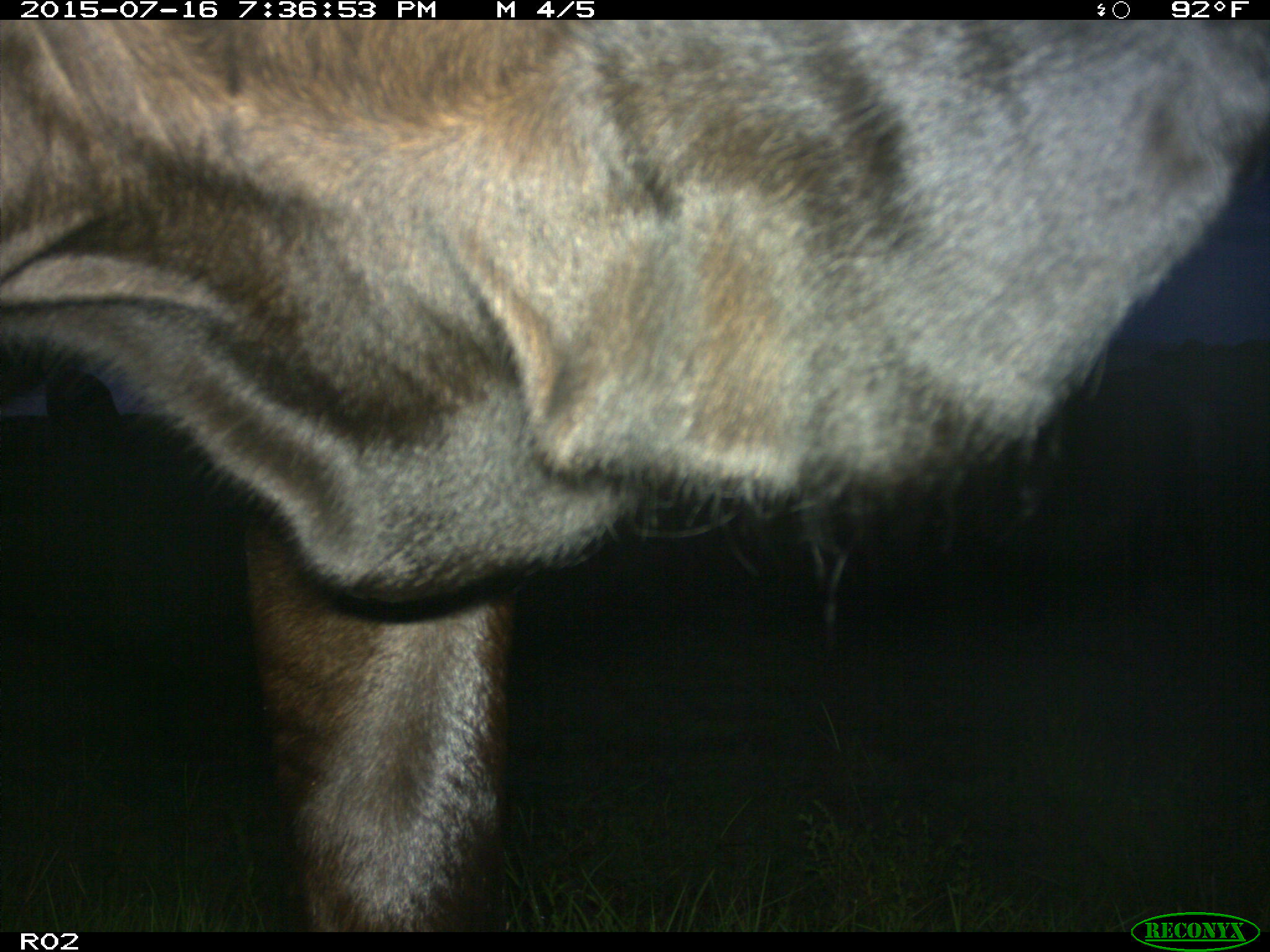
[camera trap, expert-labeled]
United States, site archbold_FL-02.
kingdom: Animalia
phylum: Chordata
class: Mammalia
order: Artiodactyla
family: Bovidae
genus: Bos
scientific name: Bos taurus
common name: domestic cow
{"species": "Bos taurus (domestic cow)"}